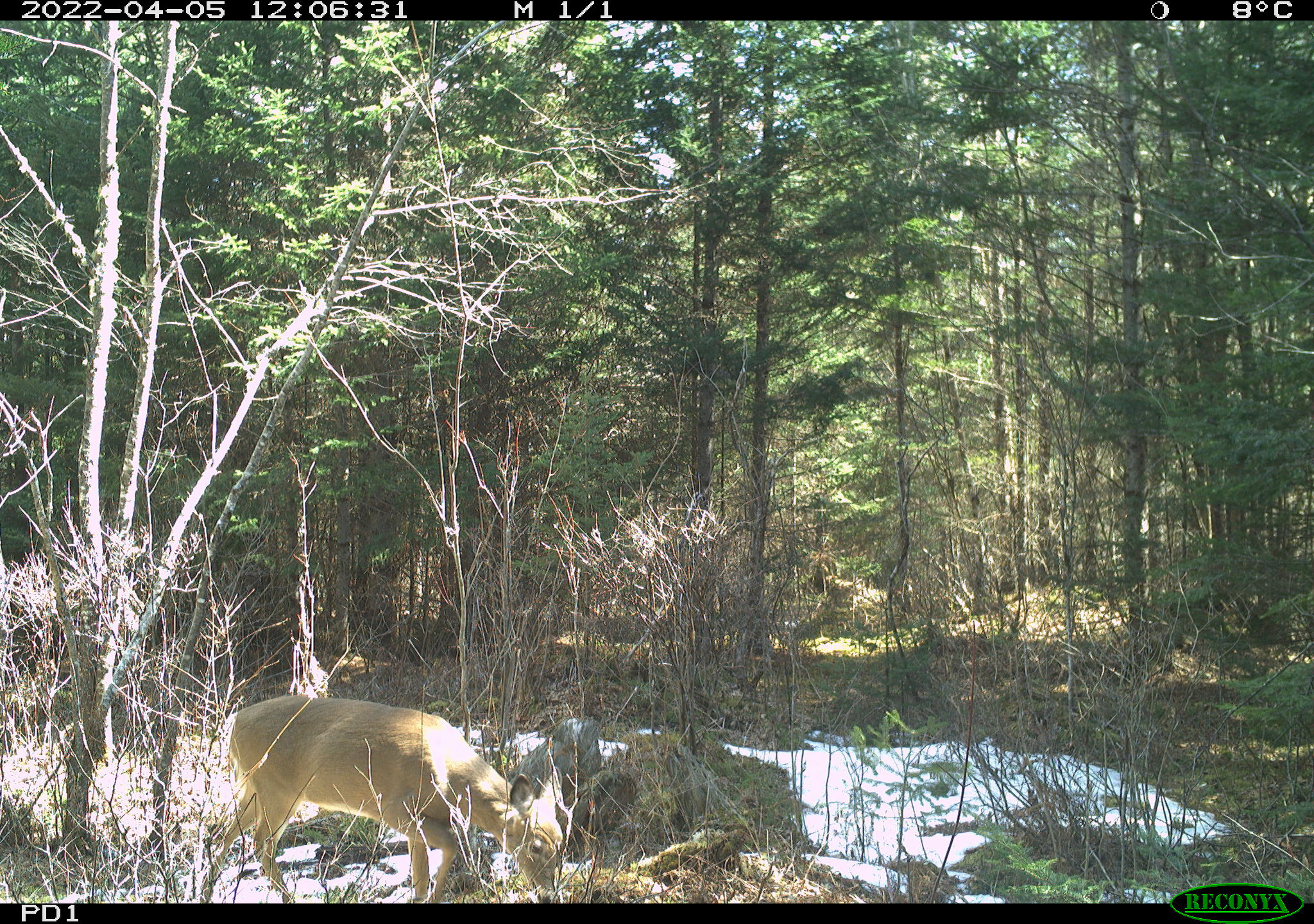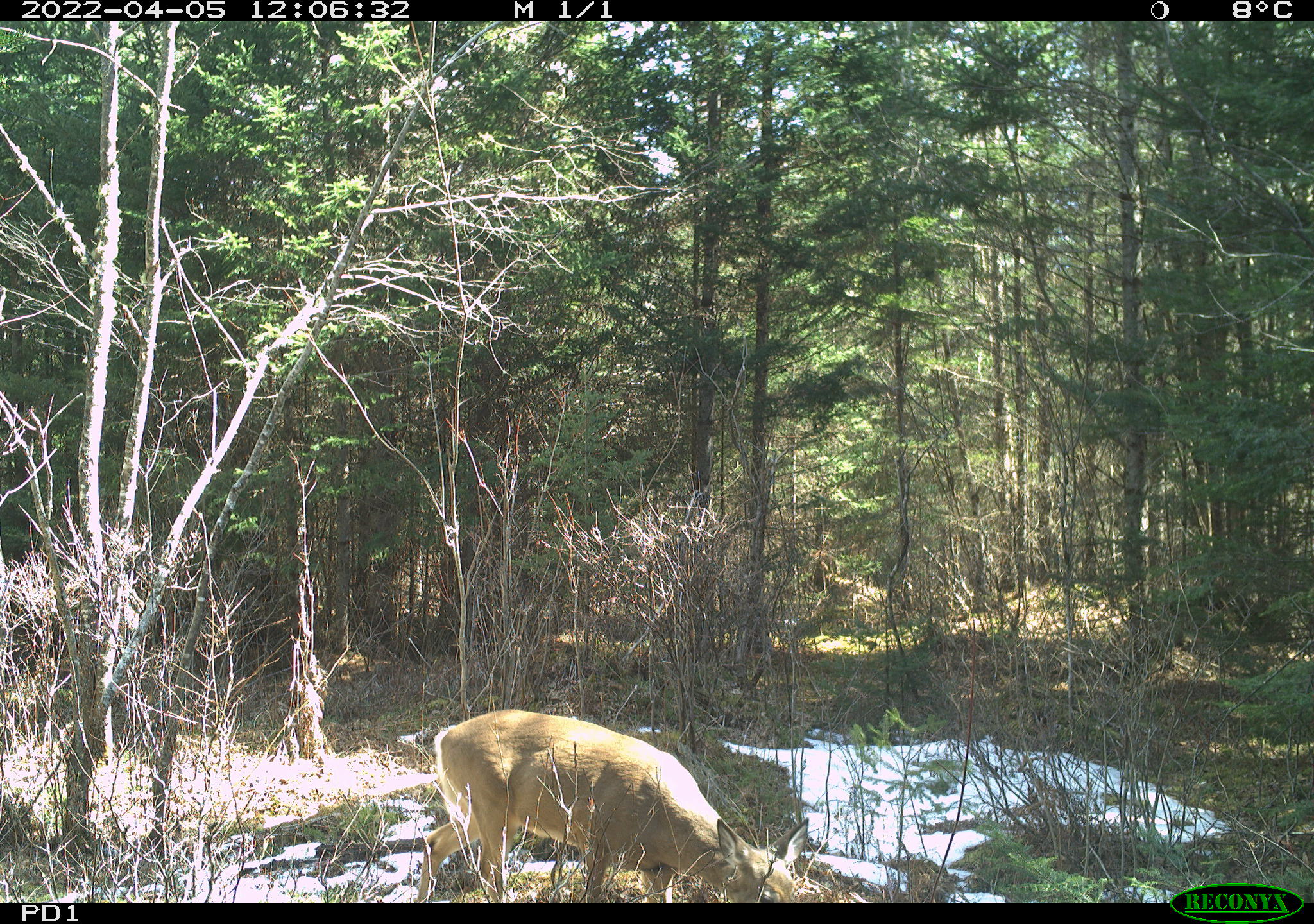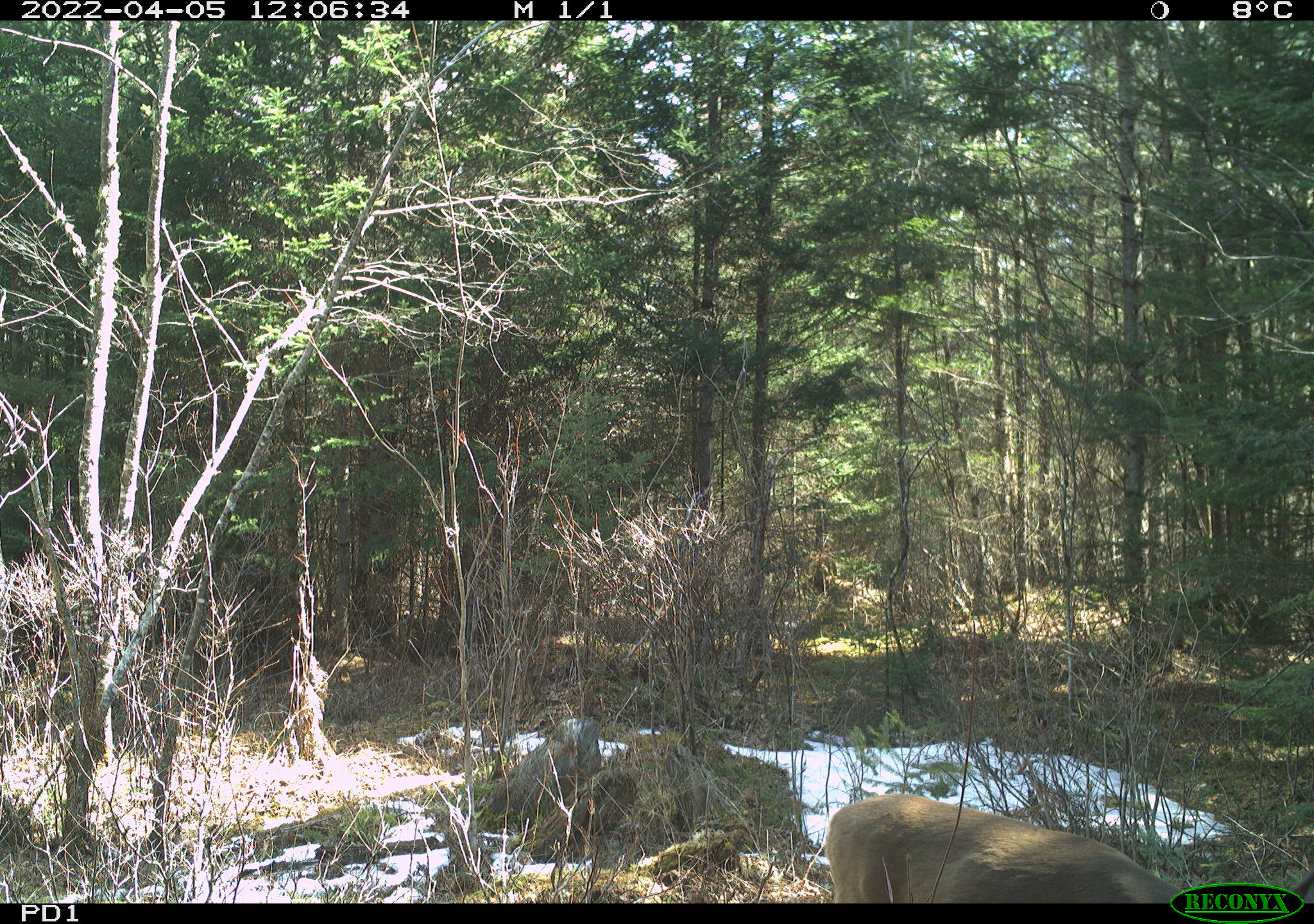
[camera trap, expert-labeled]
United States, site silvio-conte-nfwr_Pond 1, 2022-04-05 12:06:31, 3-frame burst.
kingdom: Animalia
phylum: Chordata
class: Mammalia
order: Artiodactyla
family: Cervidae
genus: Odocoileus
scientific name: Odocoileus virginianus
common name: white-tailed deer